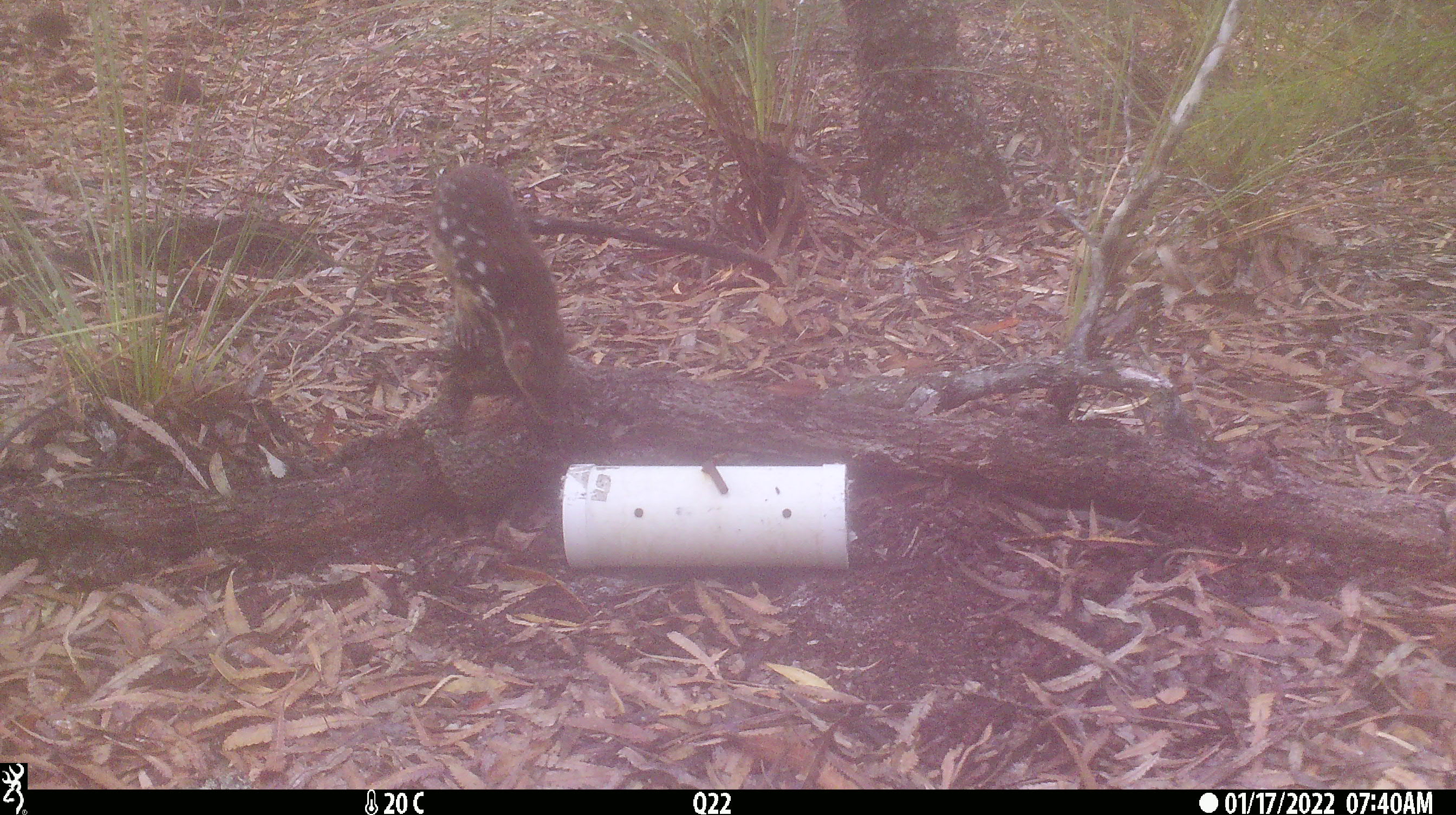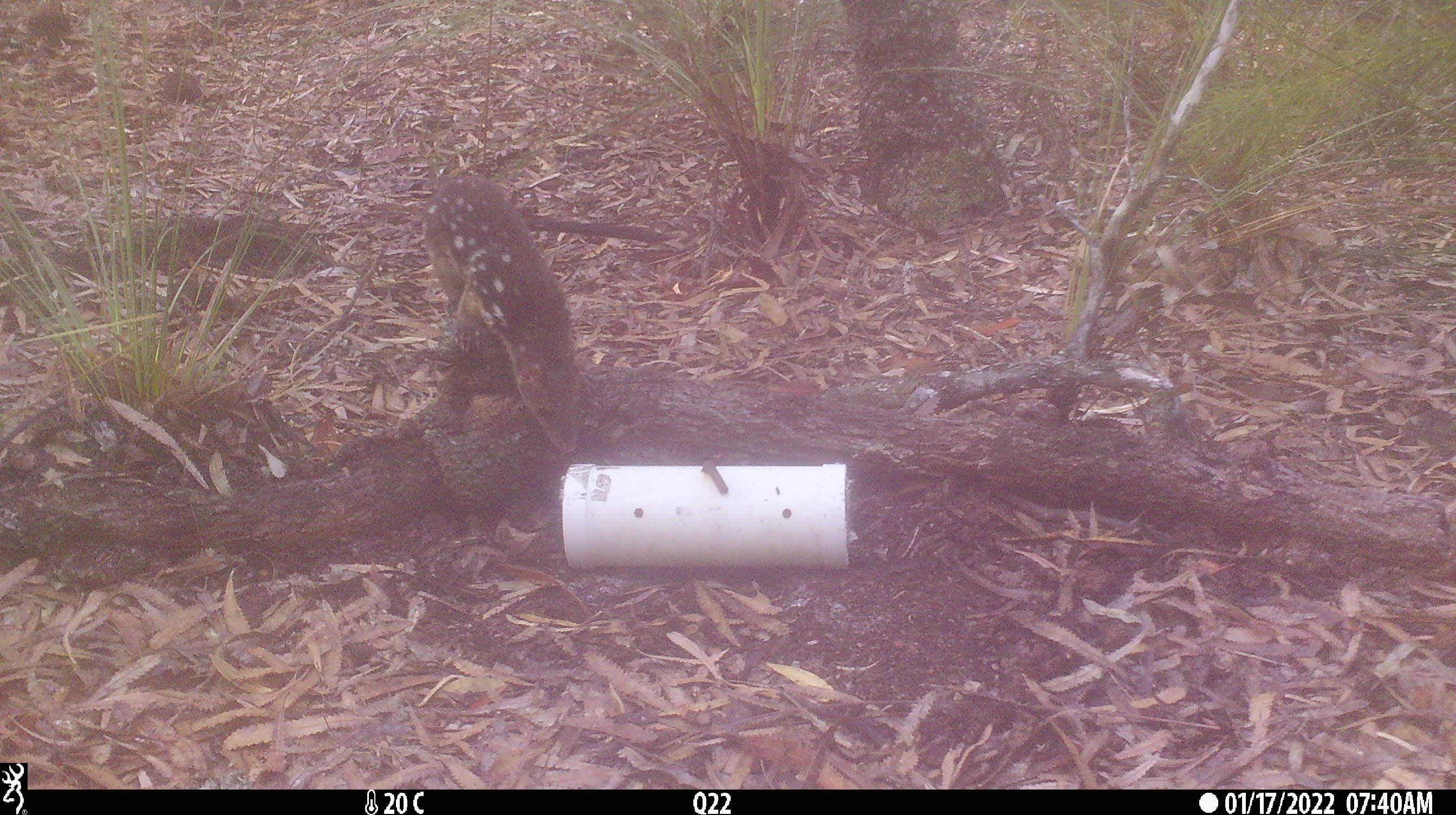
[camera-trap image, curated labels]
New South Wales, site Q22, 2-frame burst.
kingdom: Animalia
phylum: Chordata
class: Mammalia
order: Dasyuromorphia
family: Dasyuridae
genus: Dasyurus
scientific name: Dasyurus maculatus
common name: spotted-tailed quoll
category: quoll